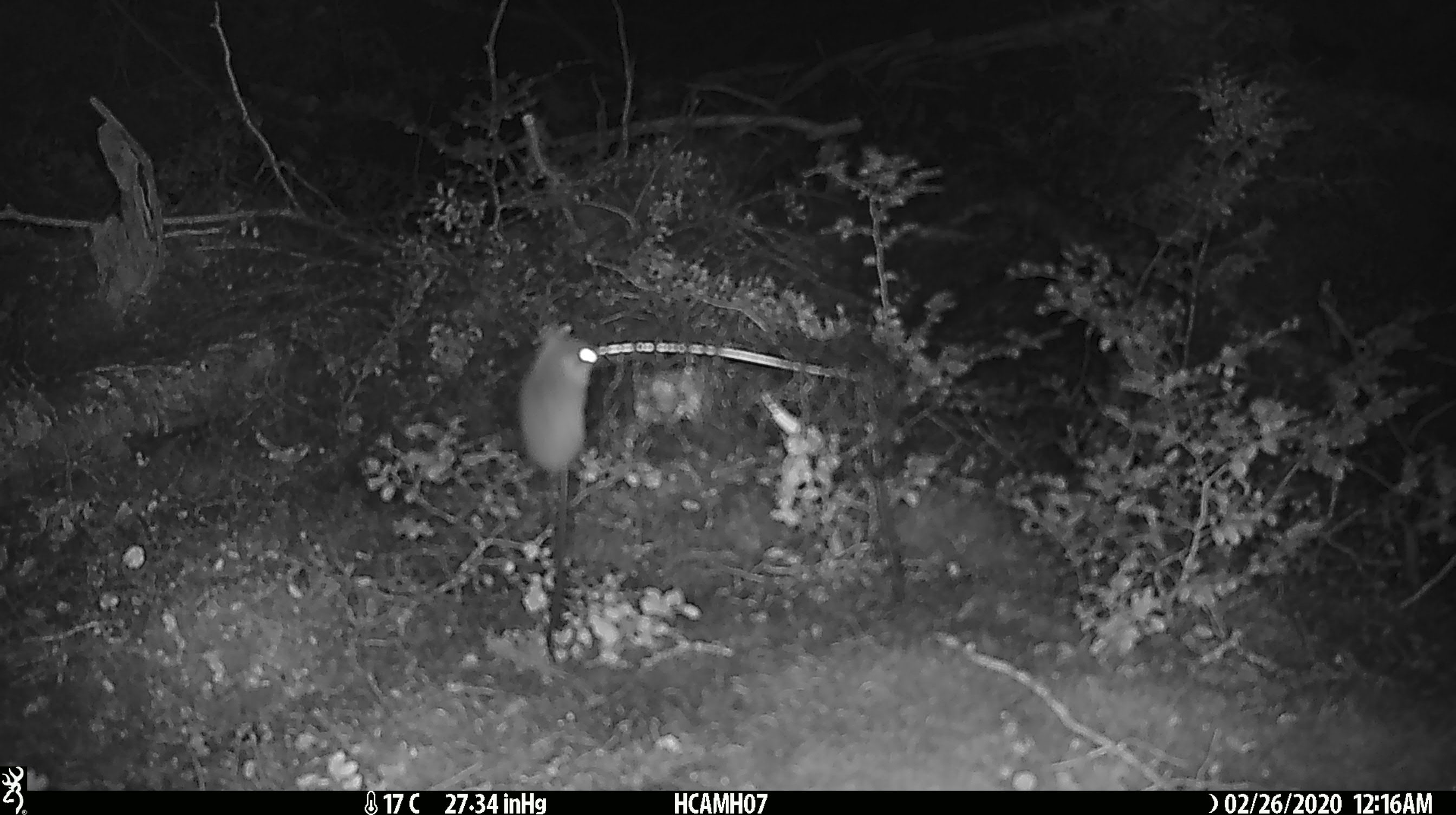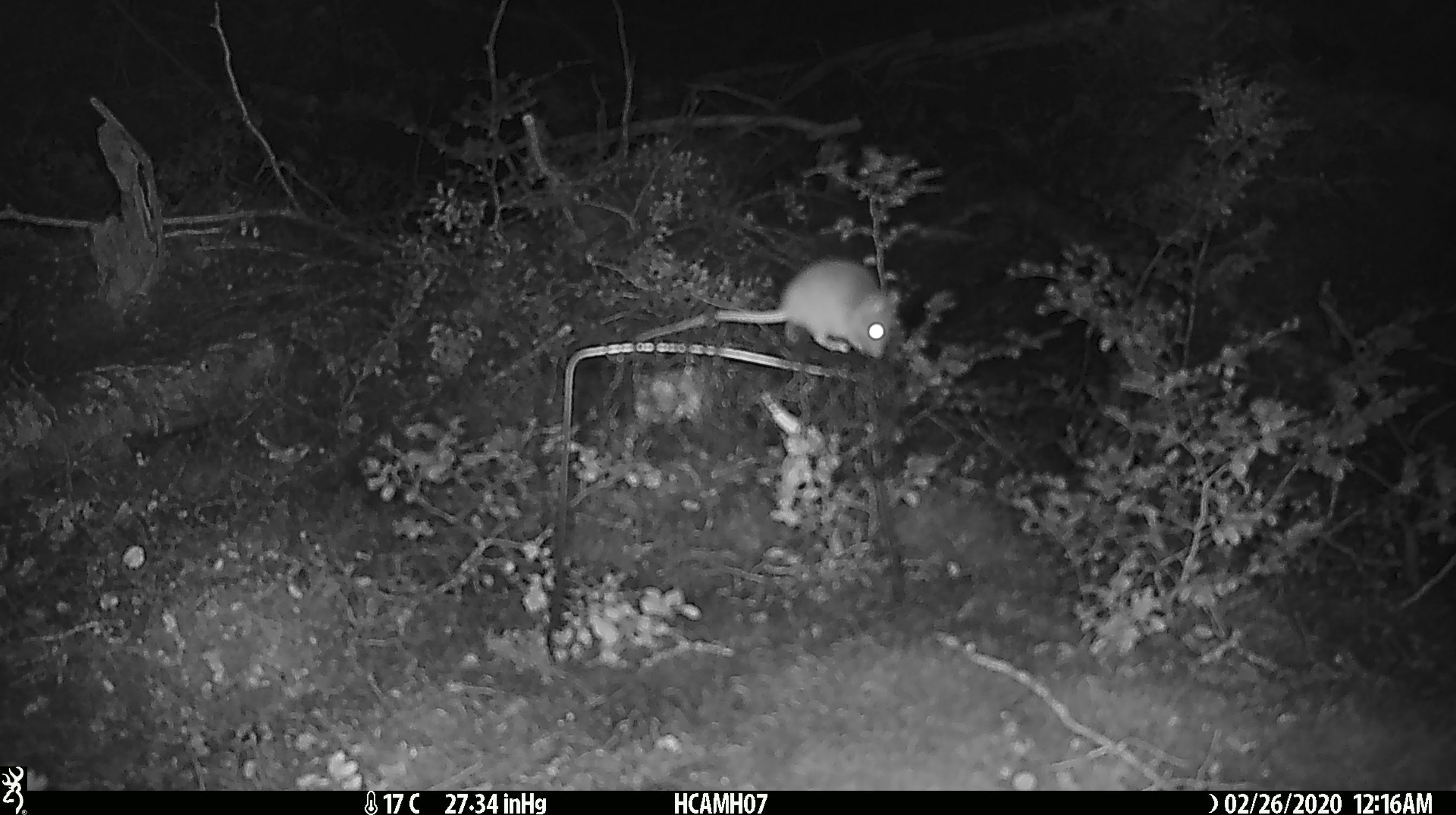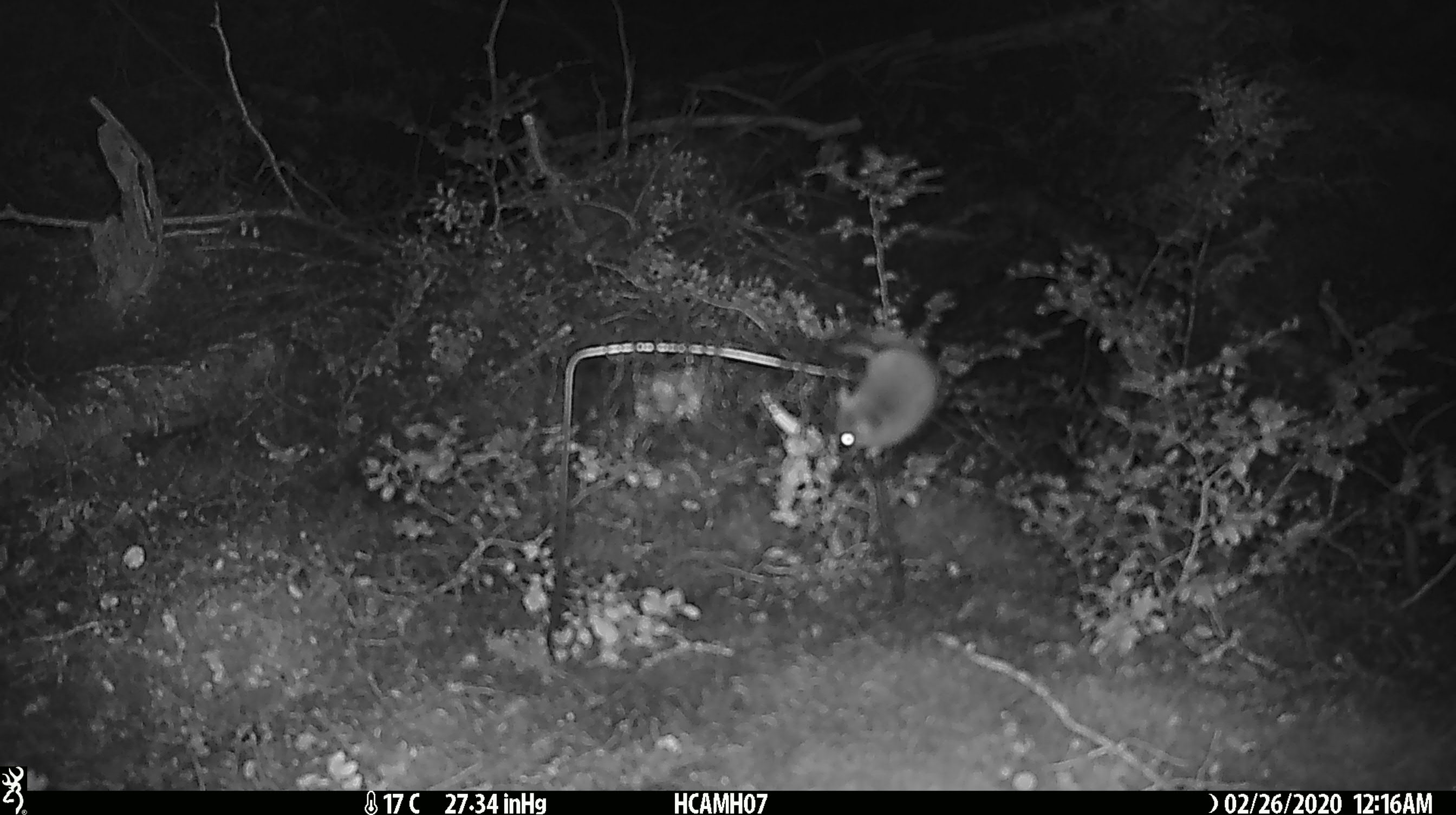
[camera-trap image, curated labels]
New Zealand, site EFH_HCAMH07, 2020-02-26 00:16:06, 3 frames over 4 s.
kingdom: Animalia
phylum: Chordata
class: Mammalia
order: Rodentia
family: Muridae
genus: Mus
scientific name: Mus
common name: mouse